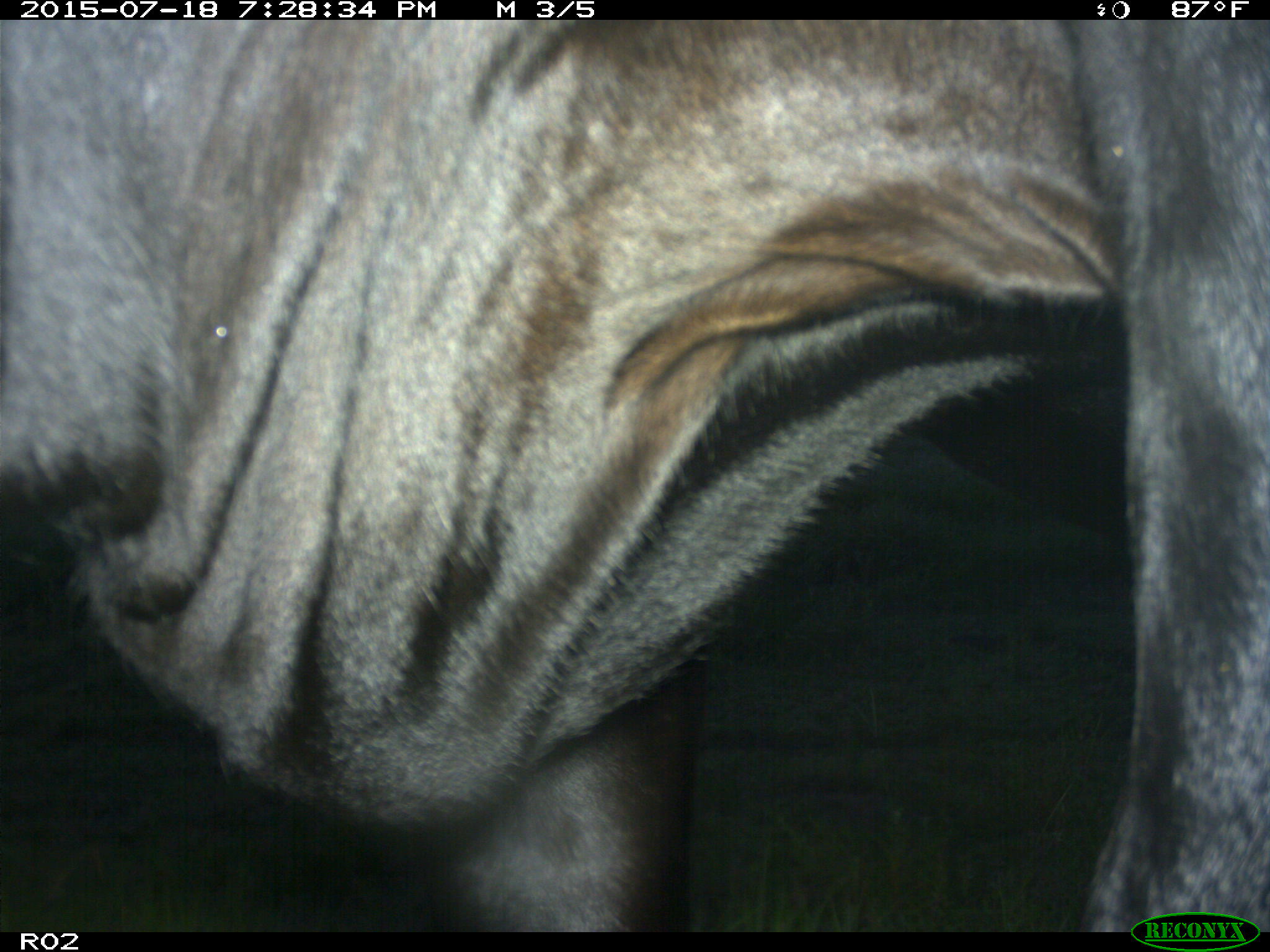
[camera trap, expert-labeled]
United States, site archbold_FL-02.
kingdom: Animalia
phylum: Chordata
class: Mammalia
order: Artiodactyla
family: Bovidae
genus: Bos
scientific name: Bos taurus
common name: domestic cow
Bos taurus (domestic cow).